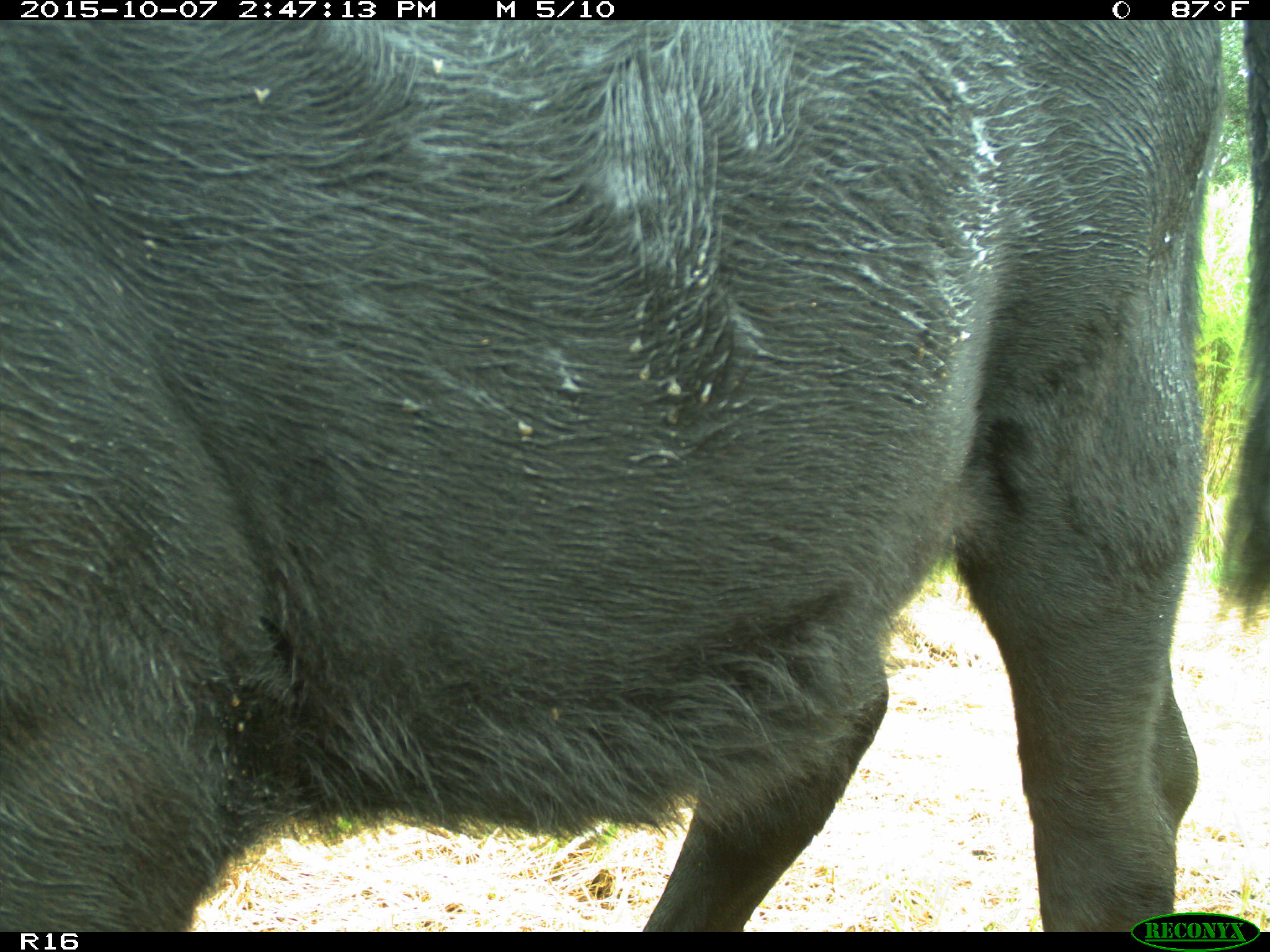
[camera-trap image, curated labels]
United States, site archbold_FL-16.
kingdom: Animalia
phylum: Chordata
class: Mammalia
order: Artiodactyla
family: Bovidae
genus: Bos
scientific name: Bos taurus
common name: domestic cow